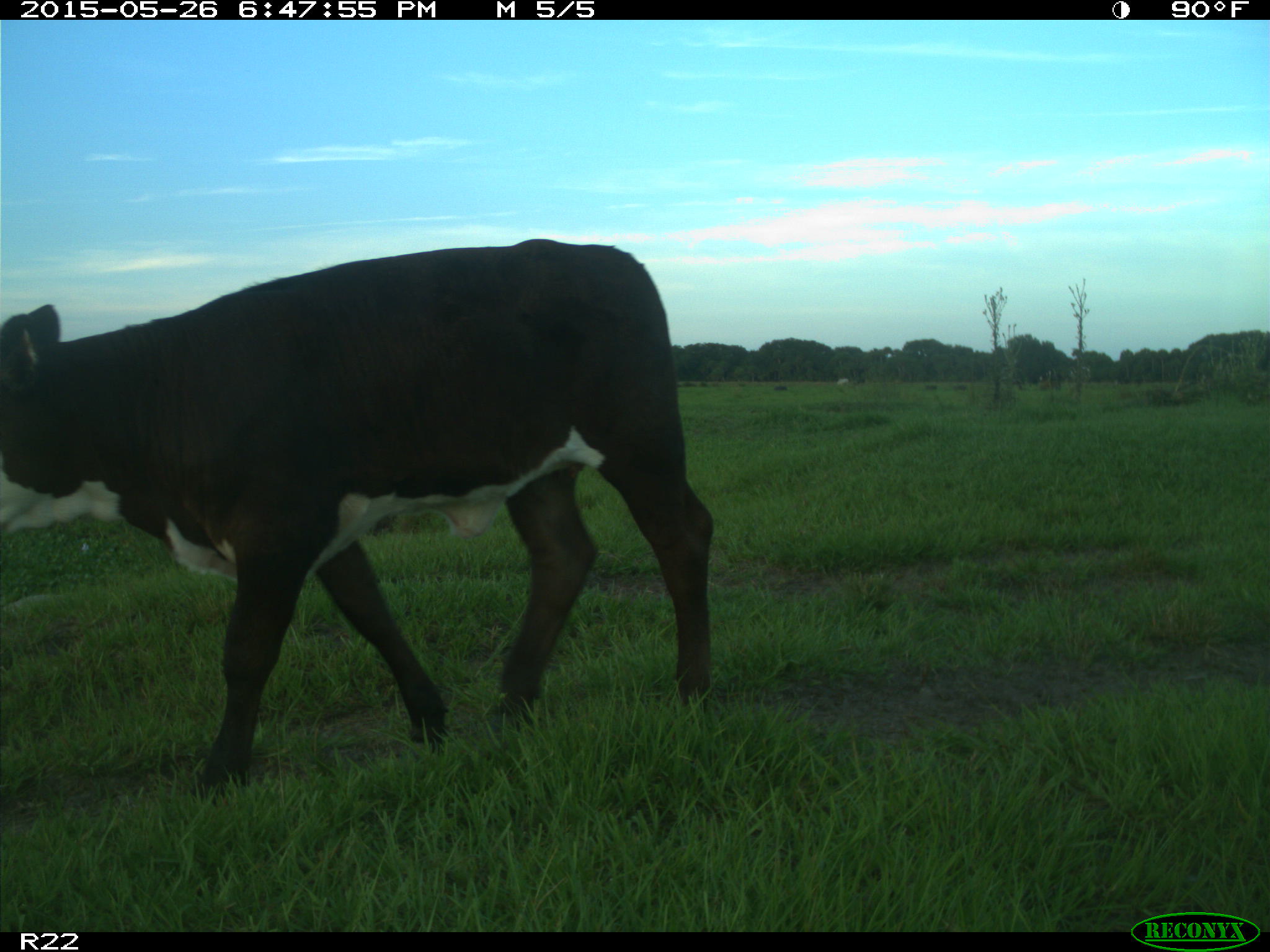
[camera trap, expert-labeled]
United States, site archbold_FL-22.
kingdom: Animalia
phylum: Chordata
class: Mammalia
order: Artiodactyla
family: Bovidae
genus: Bos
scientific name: Bos taurus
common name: domestic cow